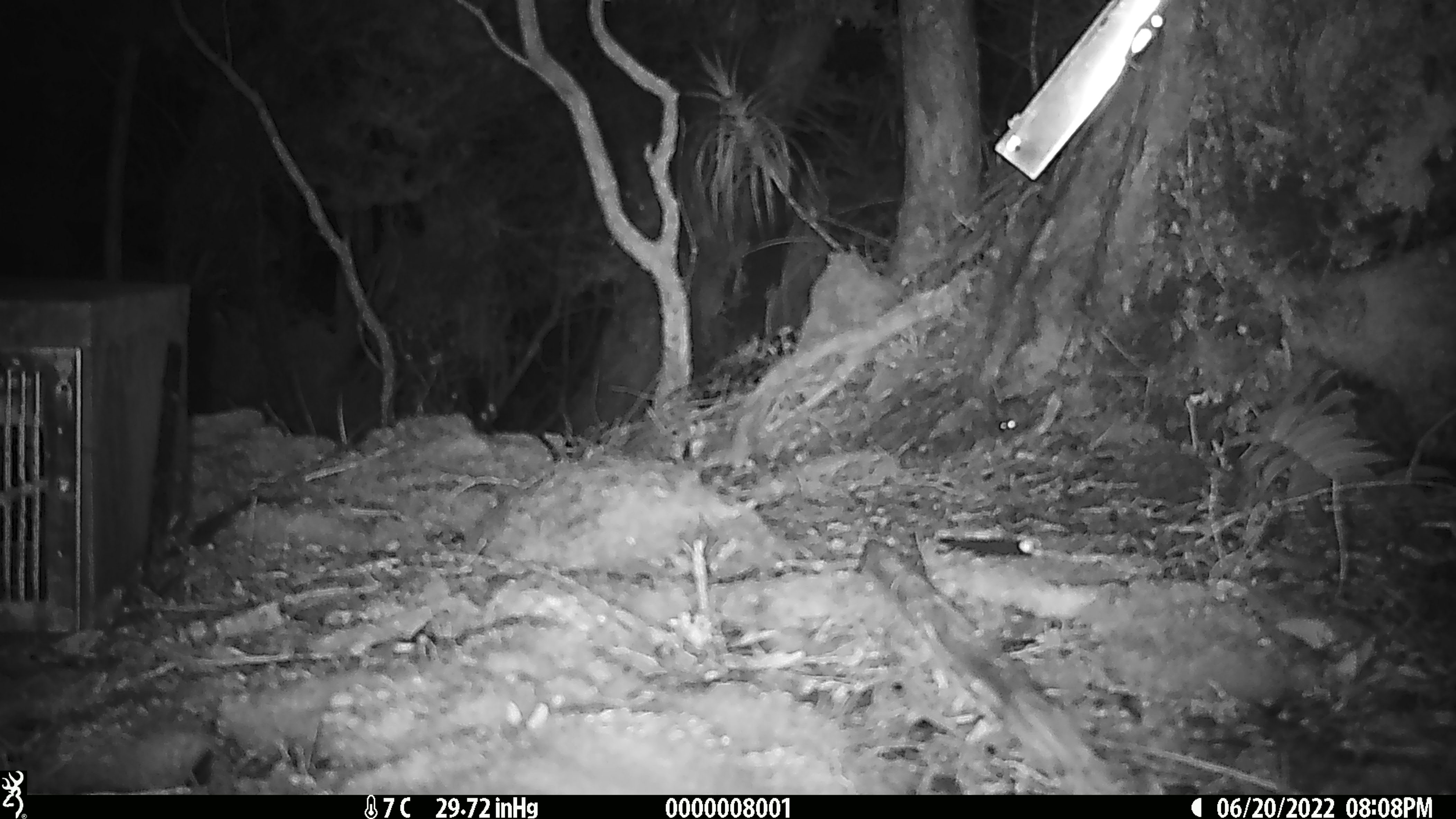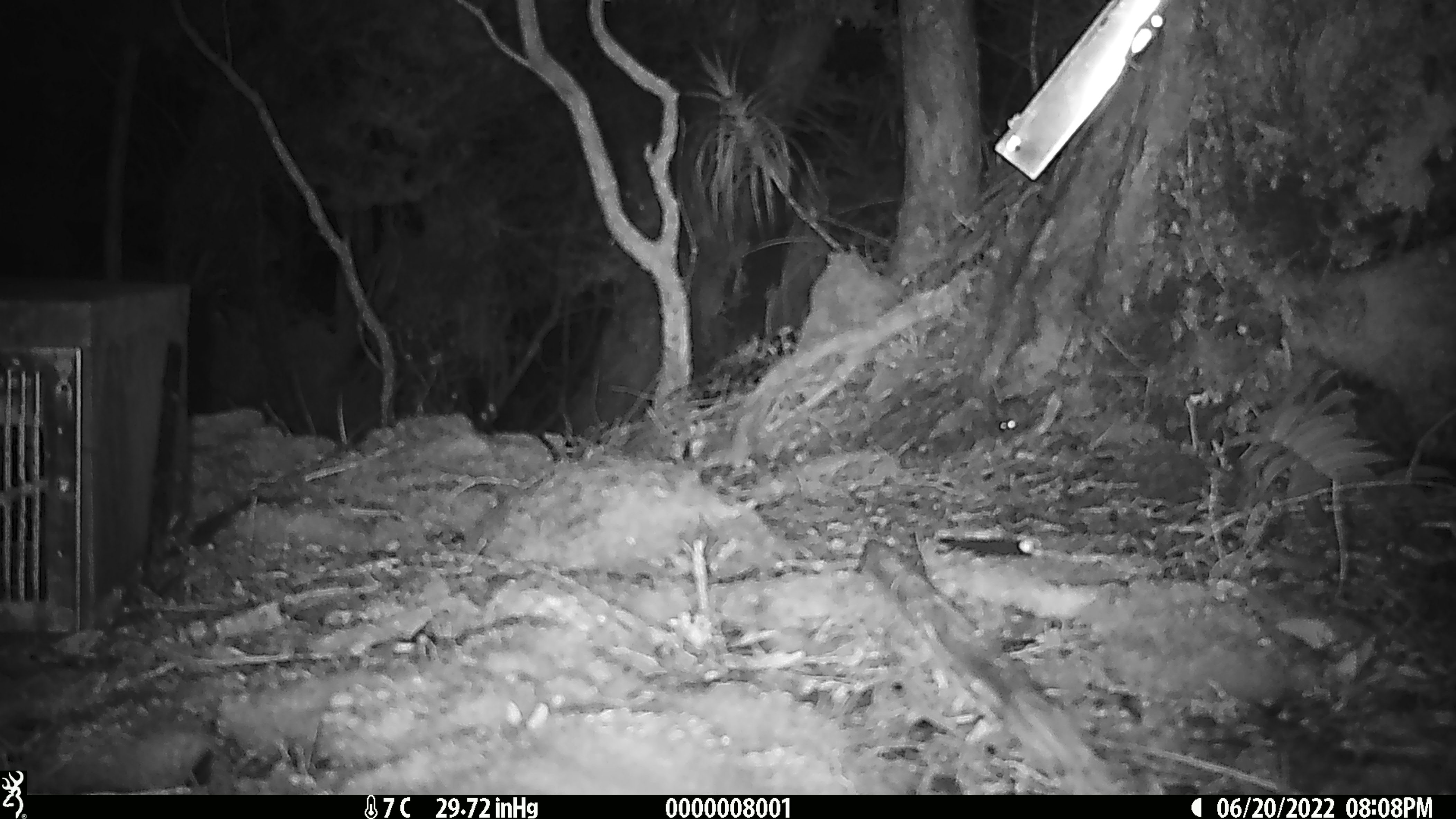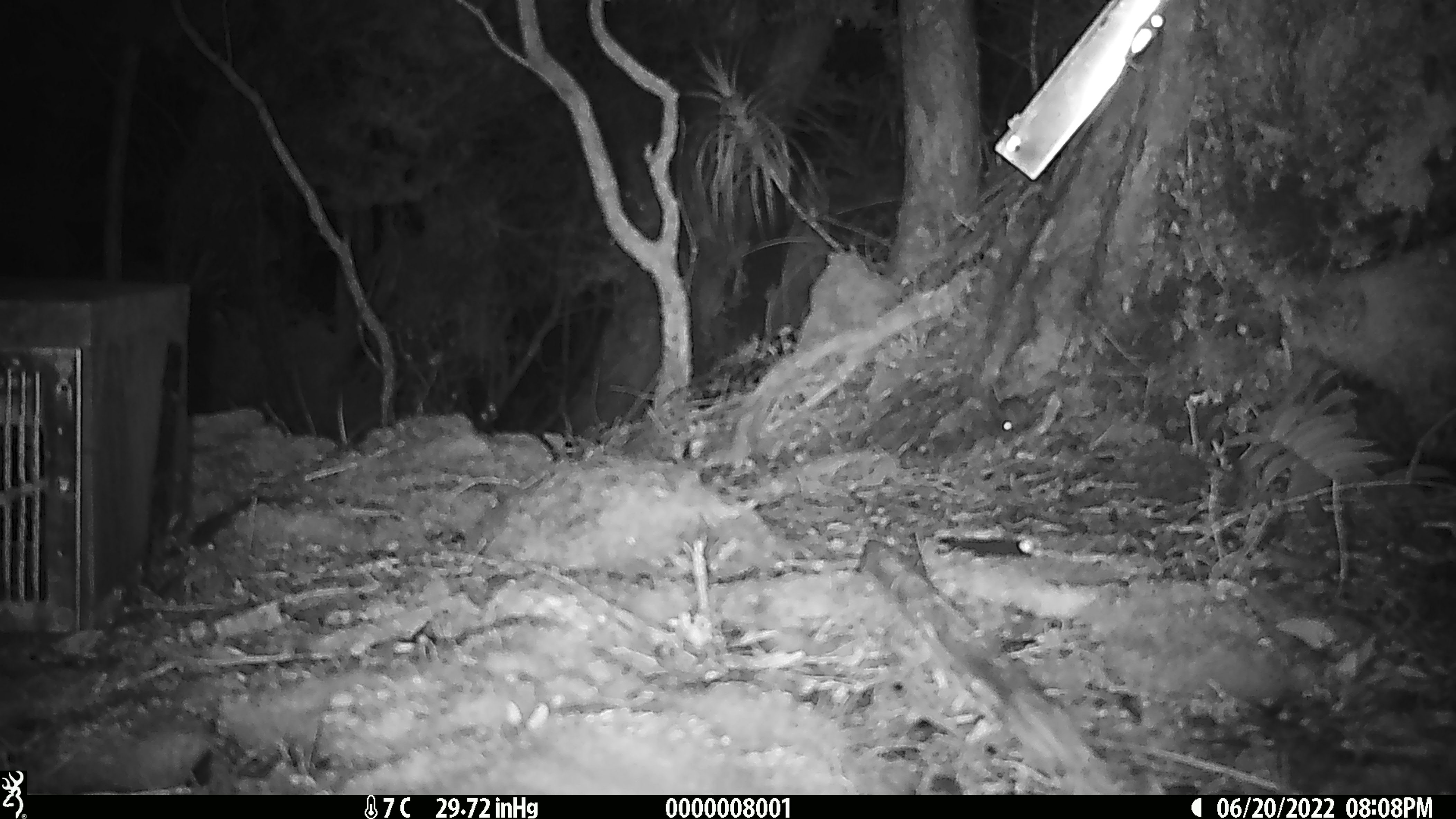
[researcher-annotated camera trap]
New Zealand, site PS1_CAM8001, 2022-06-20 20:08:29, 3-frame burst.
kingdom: Animalia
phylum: Chordata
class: Mammalia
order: Rodentia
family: Muridae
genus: Mus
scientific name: Mus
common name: mouse